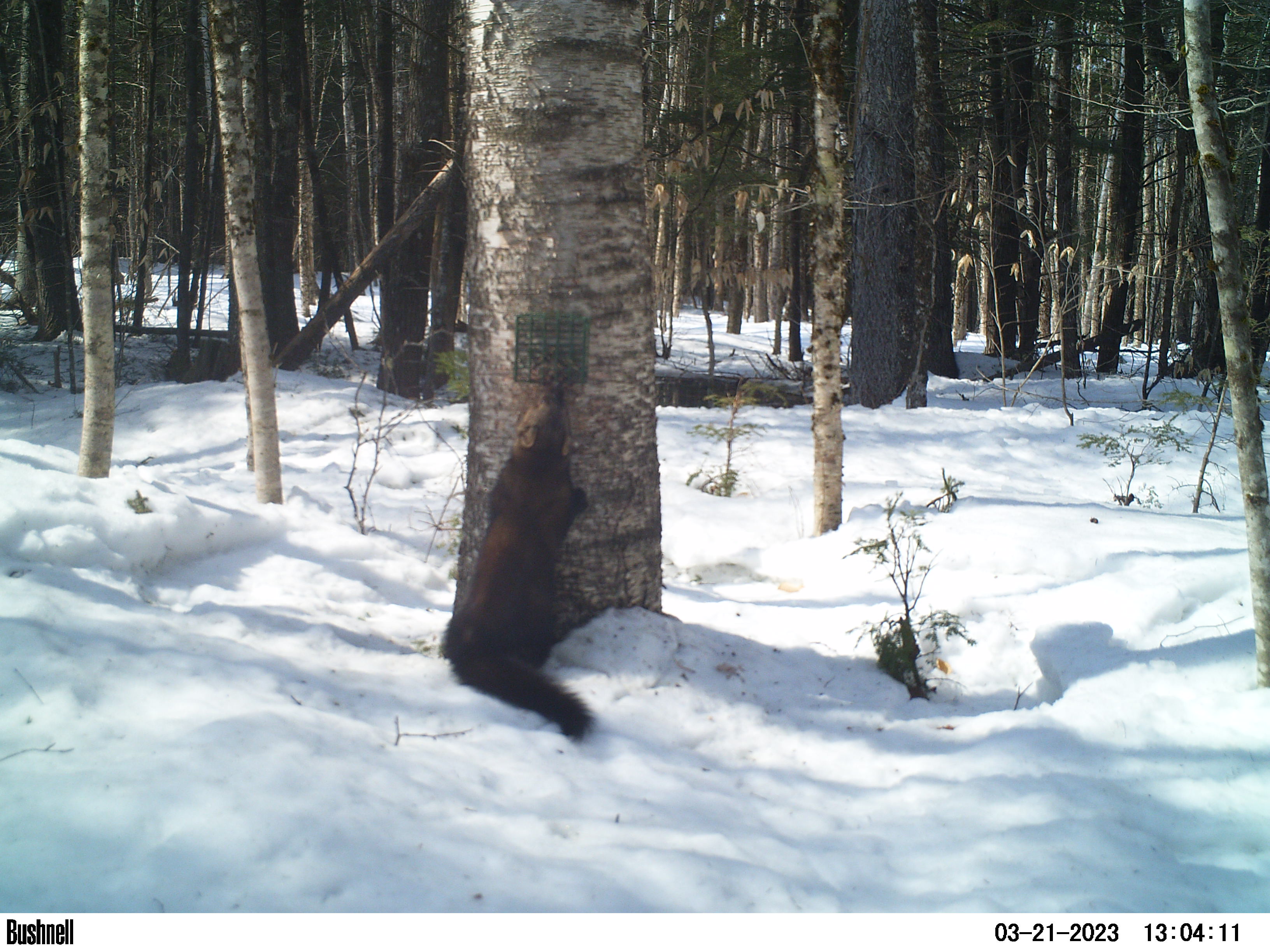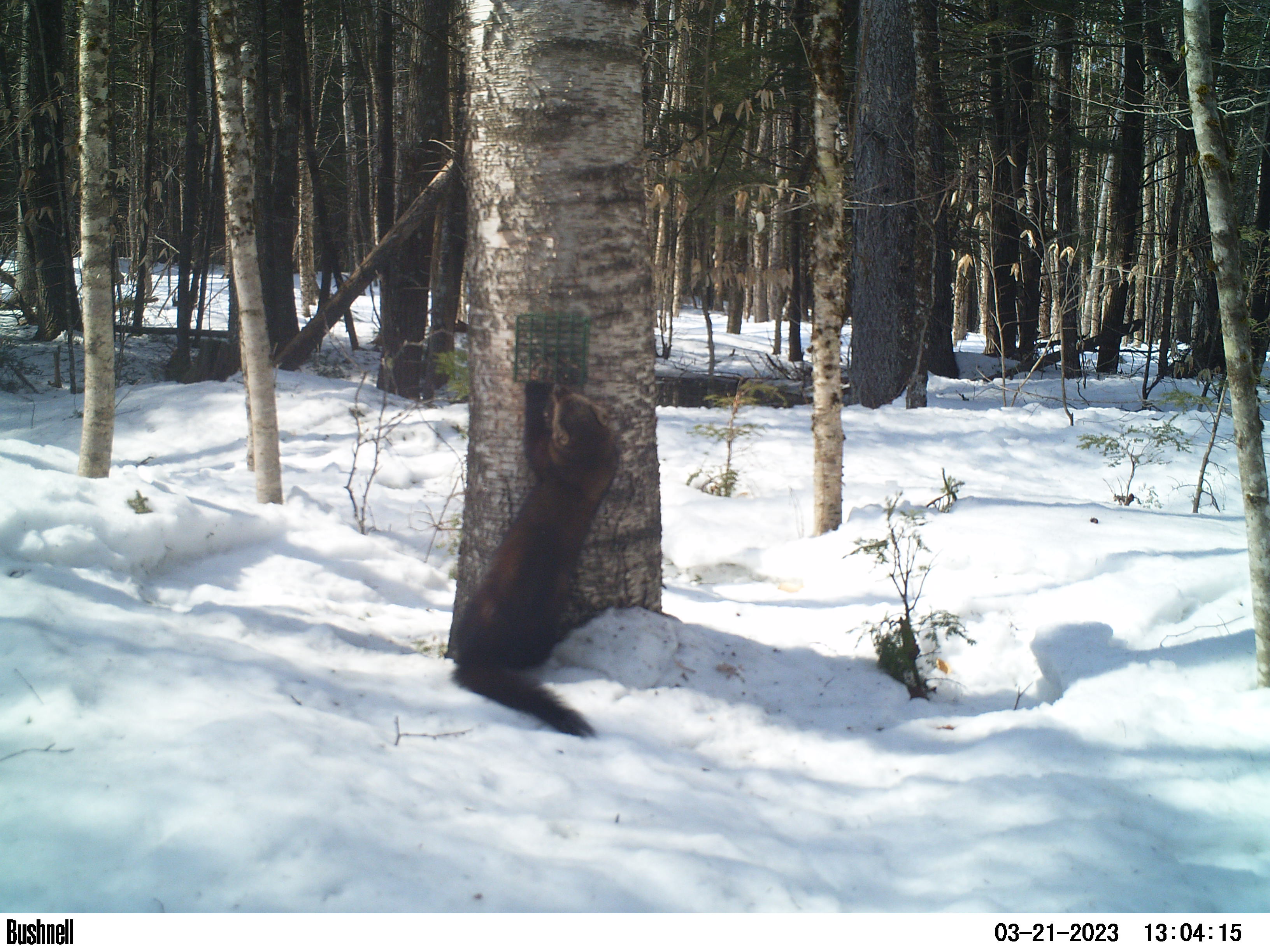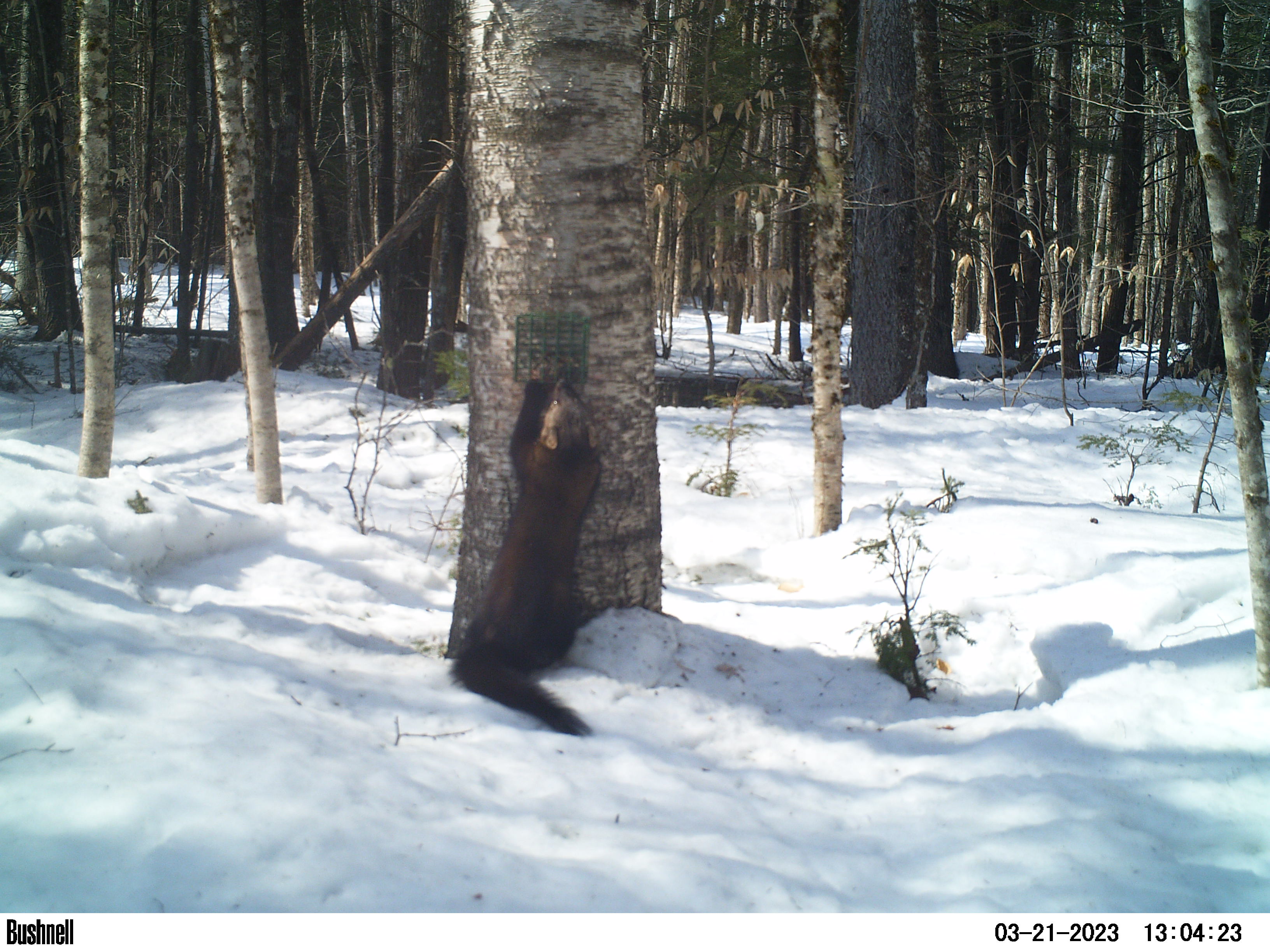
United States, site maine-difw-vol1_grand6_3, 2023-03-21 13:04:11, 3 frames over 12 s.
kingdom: Animalia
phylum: Chordata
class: Mammalia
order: Carnivora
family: Mustelidae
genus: Pekania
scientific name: Pekania pennanti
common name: fisher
Fisher (Pekania pennanti).